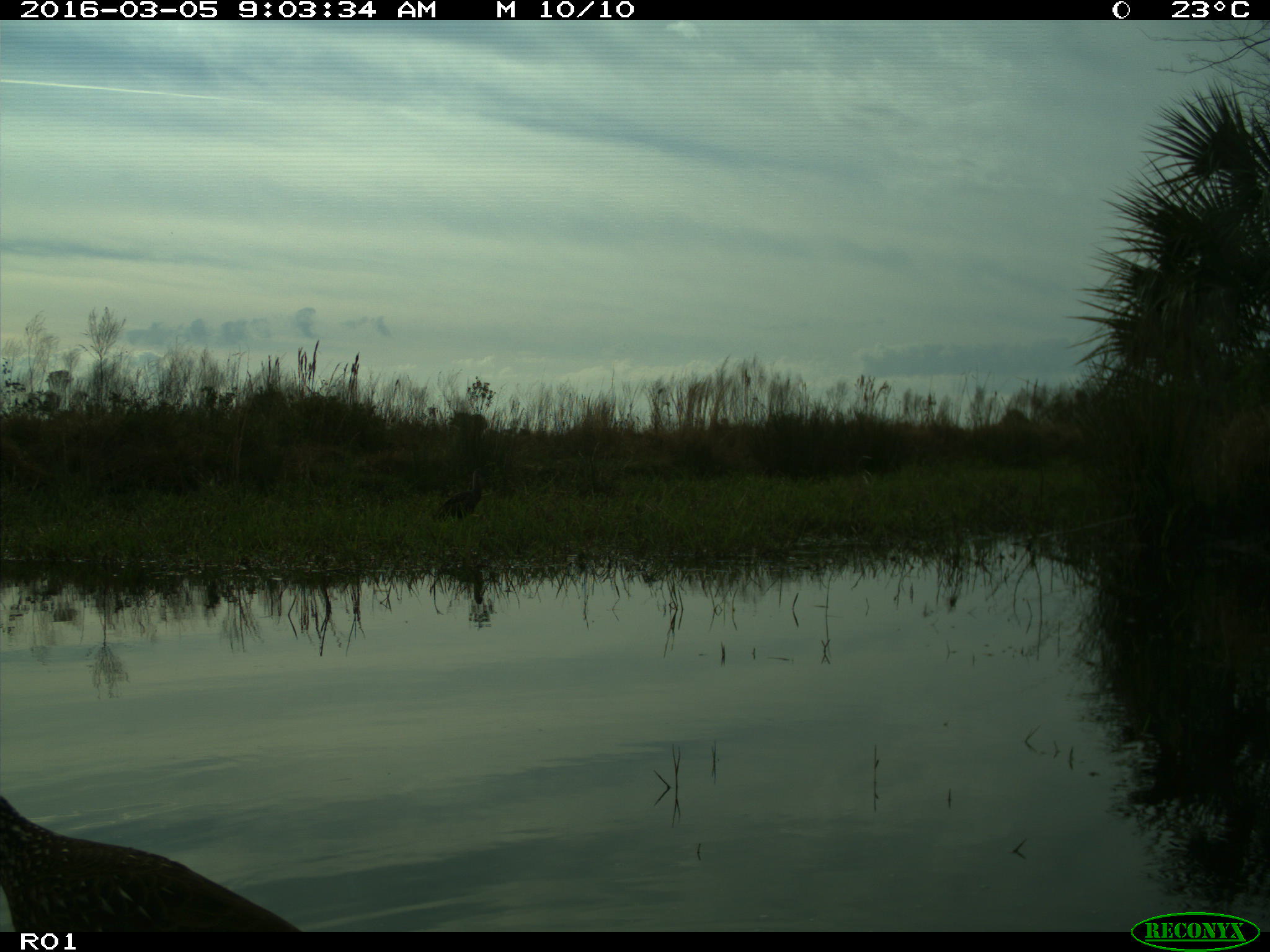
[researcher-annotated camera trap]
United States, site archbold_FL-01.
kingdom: Animalia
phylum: Chordata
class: Aves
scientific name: Aves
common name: birds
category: unidentified bird